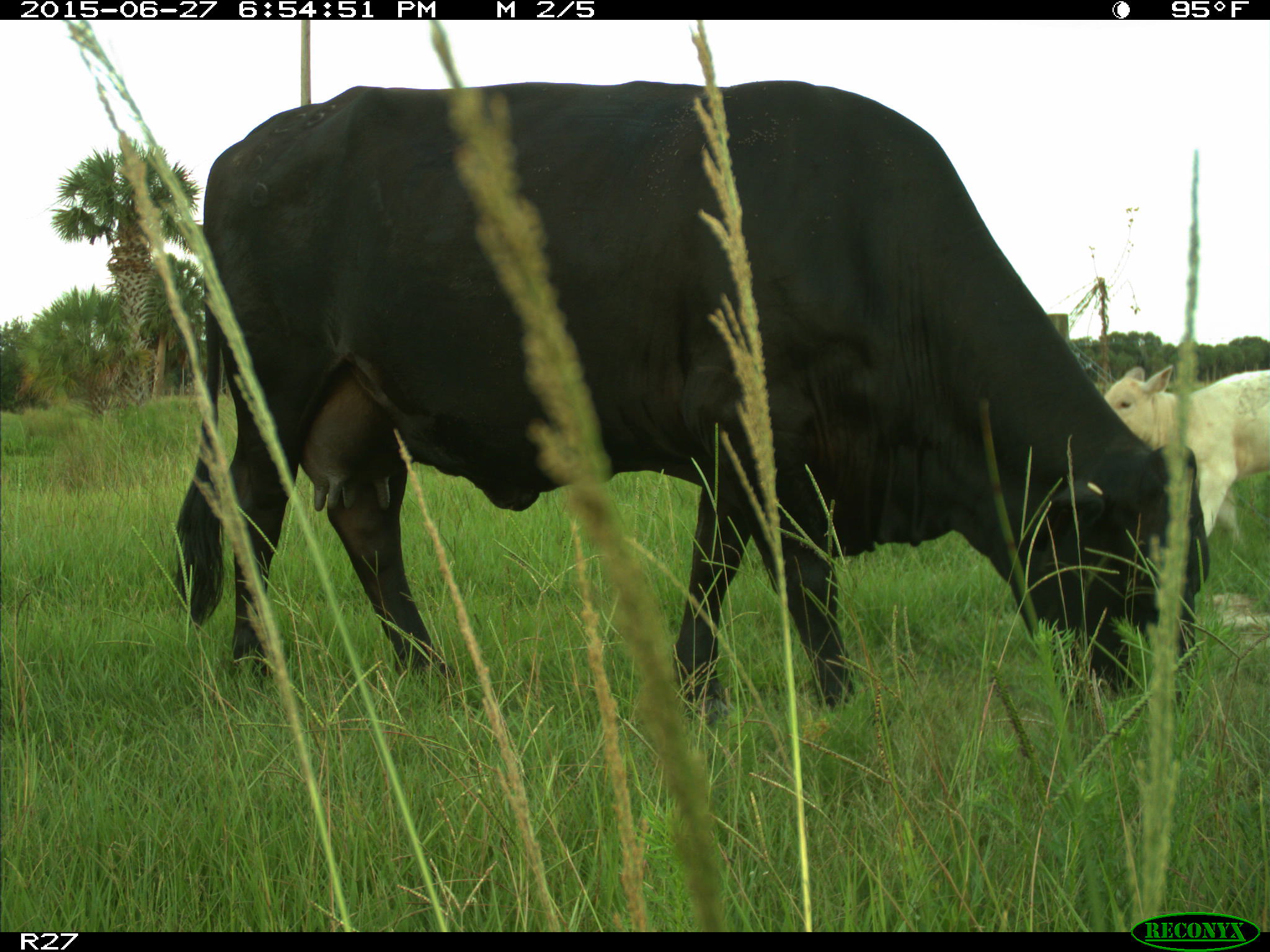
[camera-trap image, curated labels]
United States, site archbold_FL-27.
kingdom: Animalia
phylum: Chordata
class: Mammalia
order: Artiodactyla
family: Bovidae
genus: Bos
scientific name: Bos taurus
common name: domestic cow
Bos taurus (domestic cow).